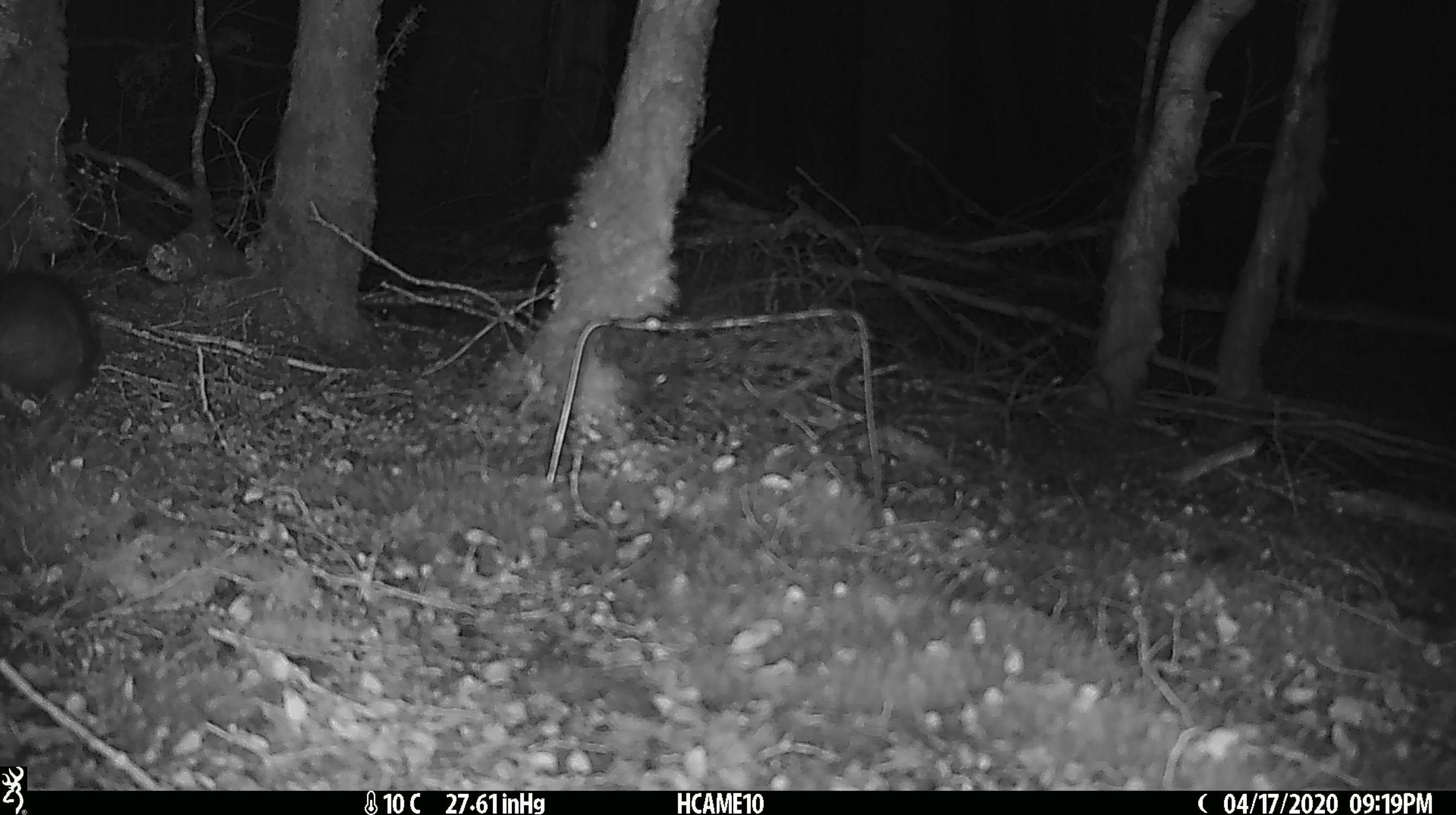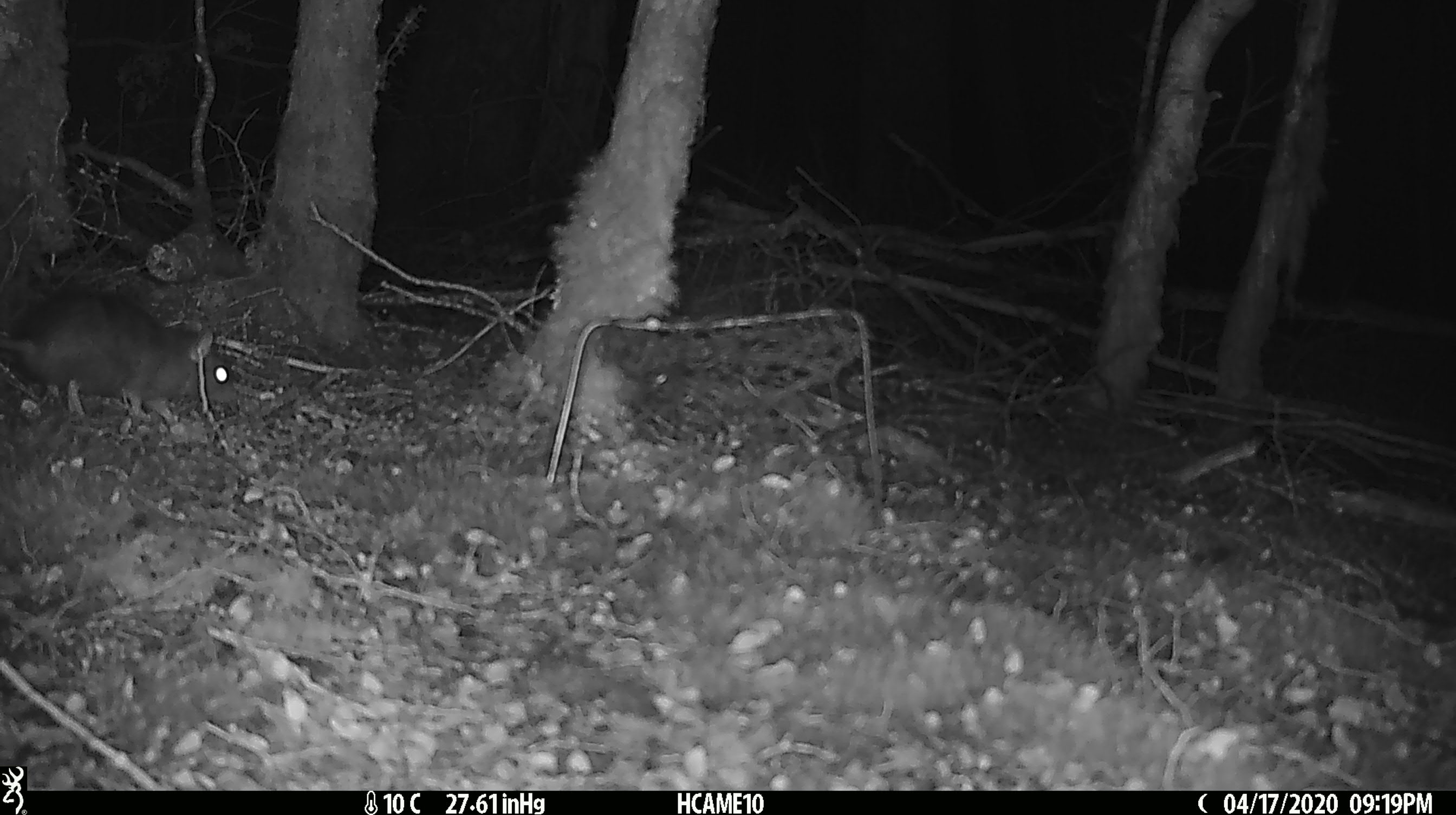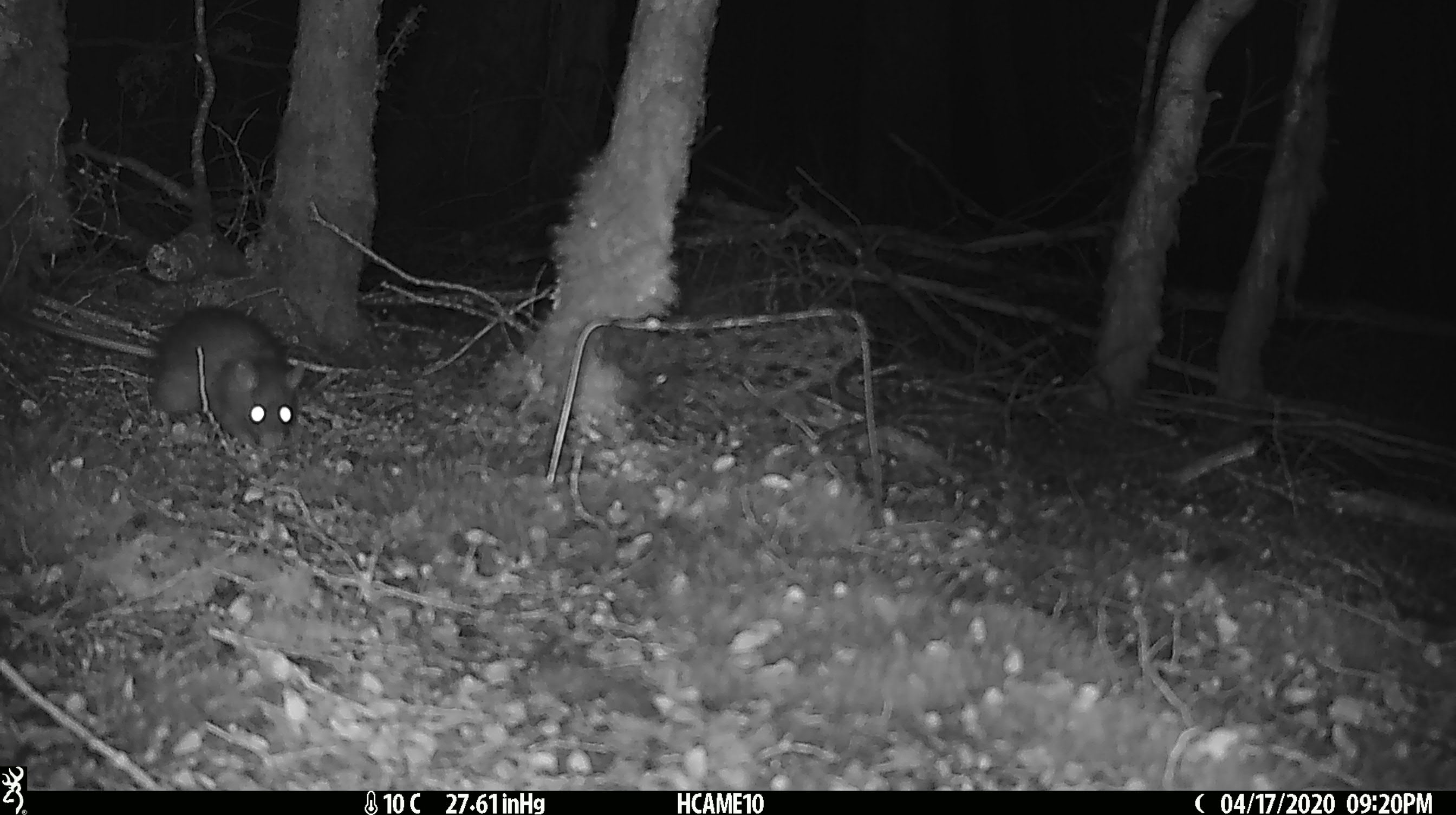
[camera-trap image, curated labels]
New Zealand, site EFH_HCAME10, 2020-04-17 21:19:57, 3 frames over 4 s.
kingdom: Animalia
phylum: Chordata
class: Mammalia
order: Rodentia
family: Muridae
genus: Rattus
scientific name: Rattus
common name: rat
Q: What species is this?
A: Rat (Rattus).